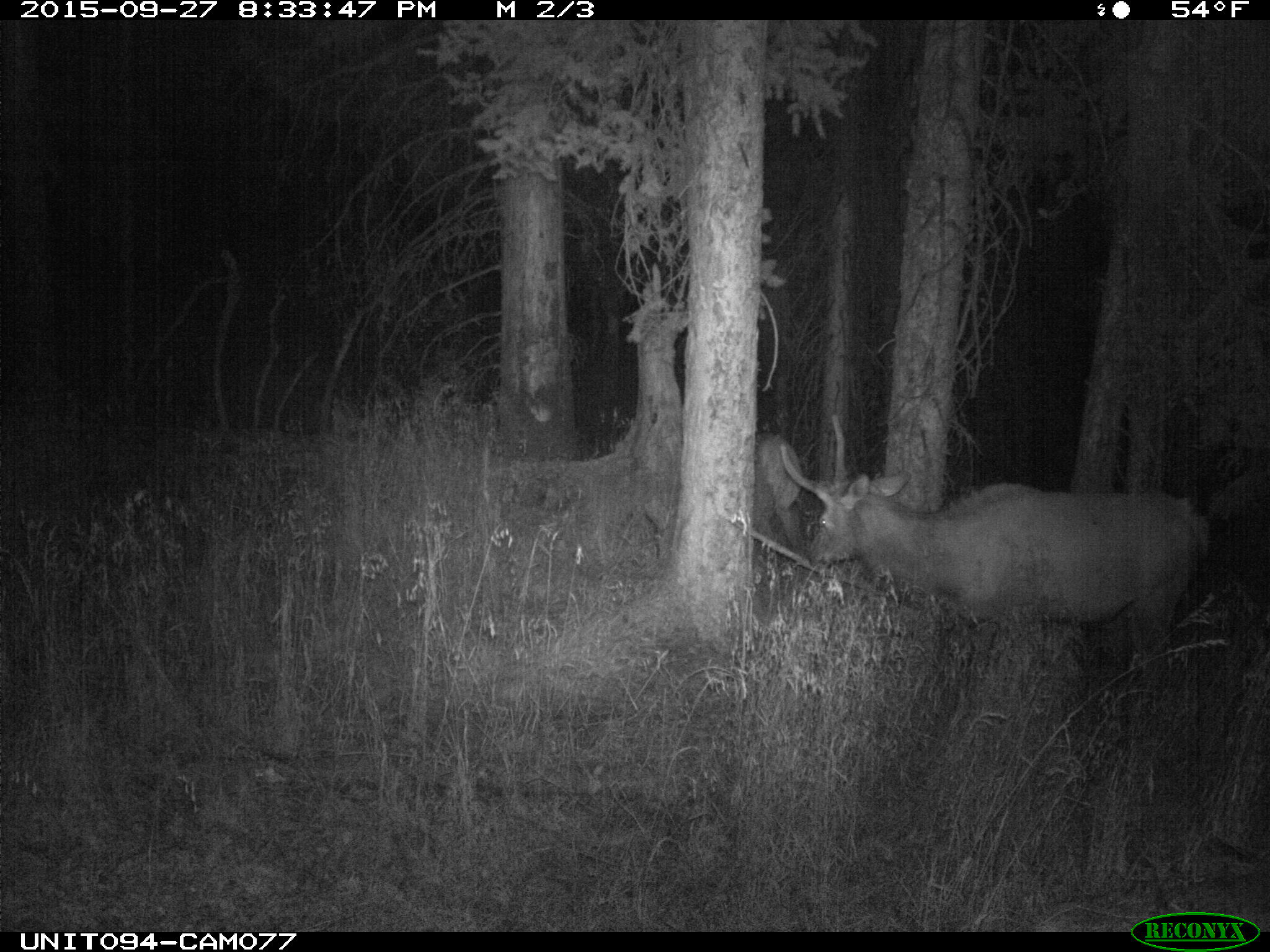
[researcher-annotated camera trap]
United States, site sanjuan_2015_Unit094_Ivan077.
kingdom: Animalia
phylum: Chordata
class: Mammalia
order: Artiodactyla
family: Cervidae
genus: Cervus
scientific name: Cervus elaphus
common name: red deer